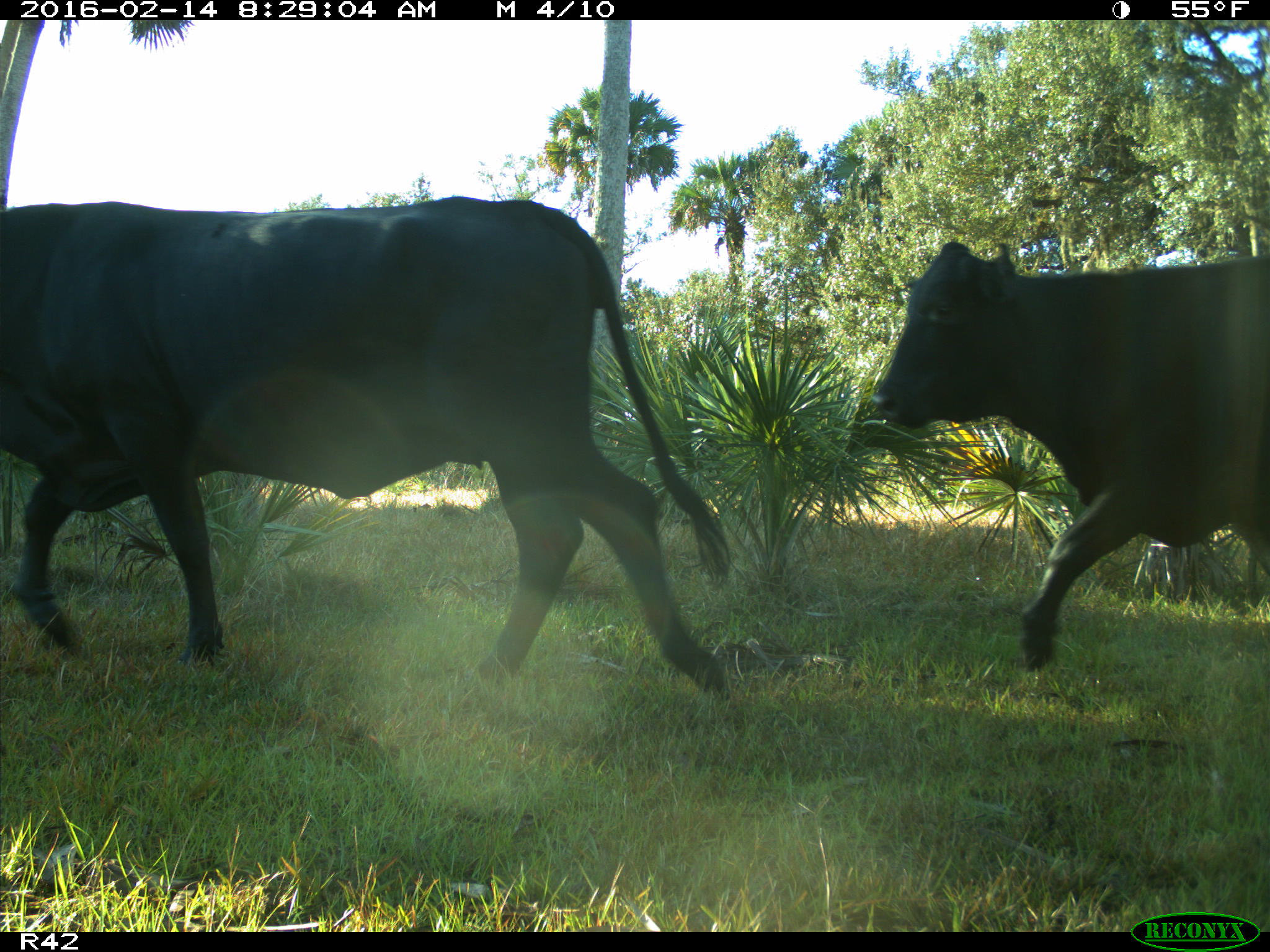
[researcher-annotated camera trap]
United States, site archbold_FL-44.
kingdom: Animalia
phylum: Chordata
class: Mammalia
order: Artiodactyla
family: Bovidae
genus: Bos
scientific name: Bos taurus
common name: domestic cow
Bos taurus (domestic cow).